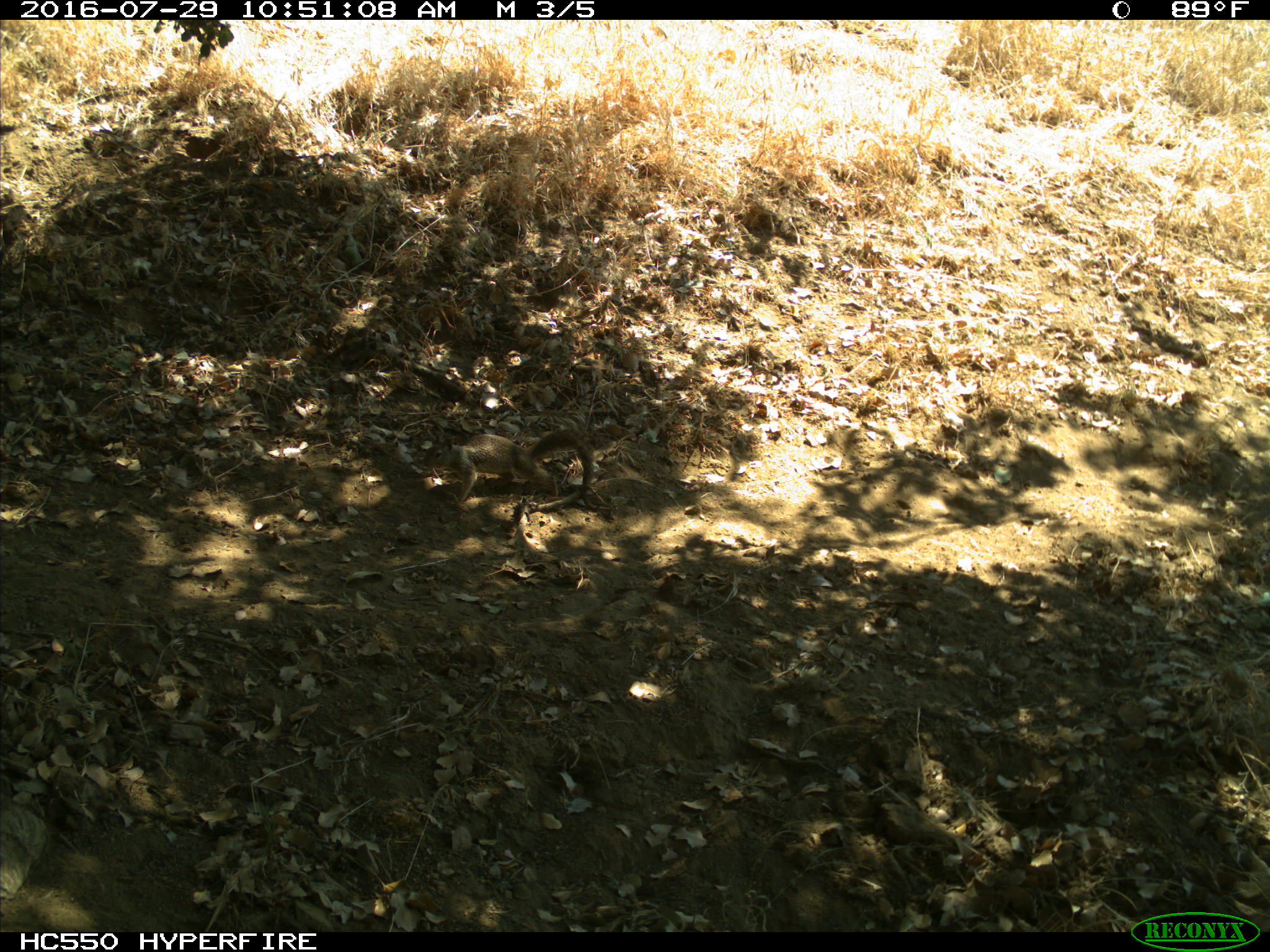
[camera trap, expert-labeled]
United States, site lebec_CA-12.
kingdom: Animalia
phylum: Chordata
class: Mammalia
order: Rodentia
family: Sciuridae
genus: Otospermophilus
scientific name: Otospermophilus beecheyi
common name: california ground squirrel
Otospermophilus beecheyi (california ground squirrel).